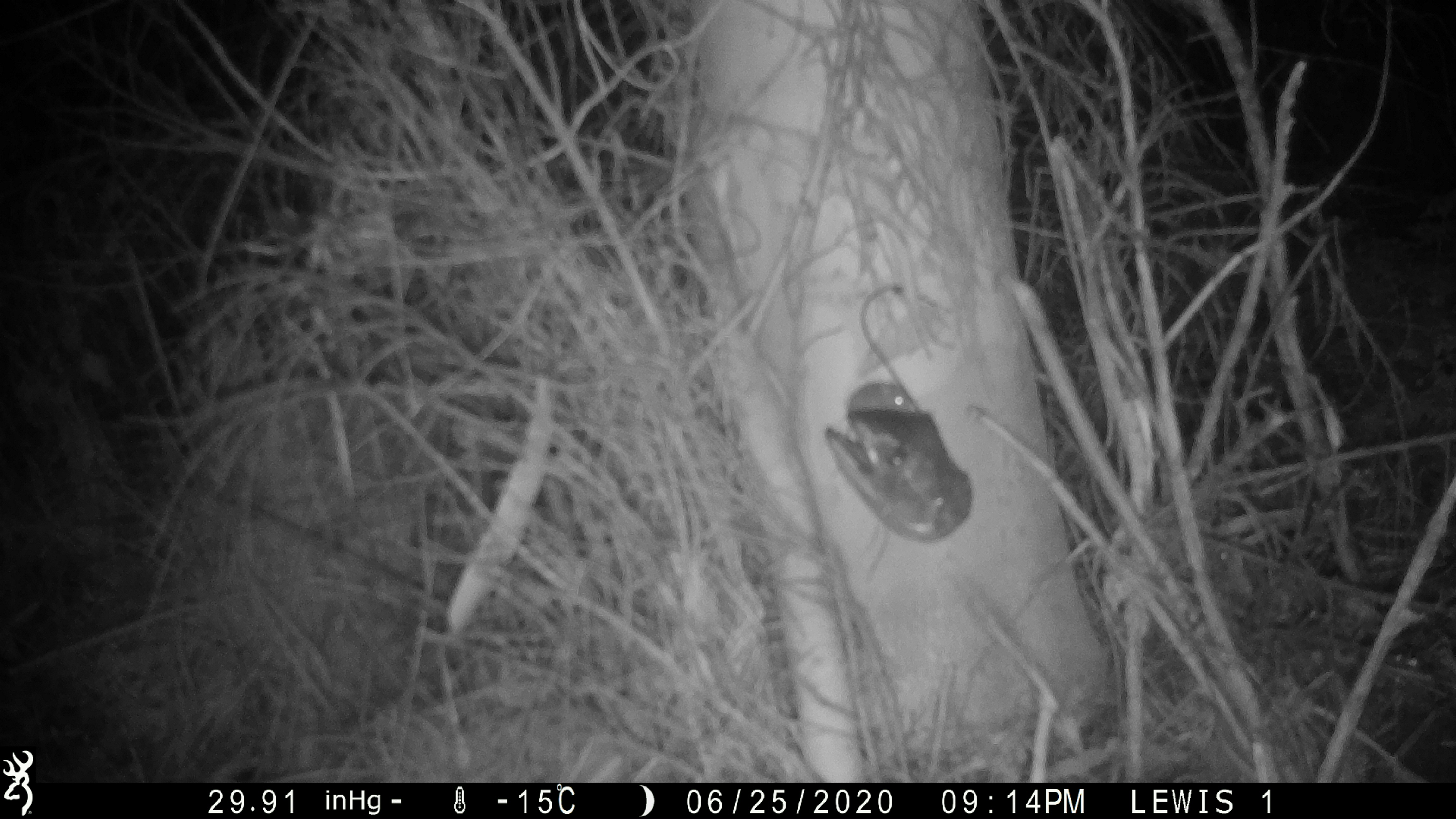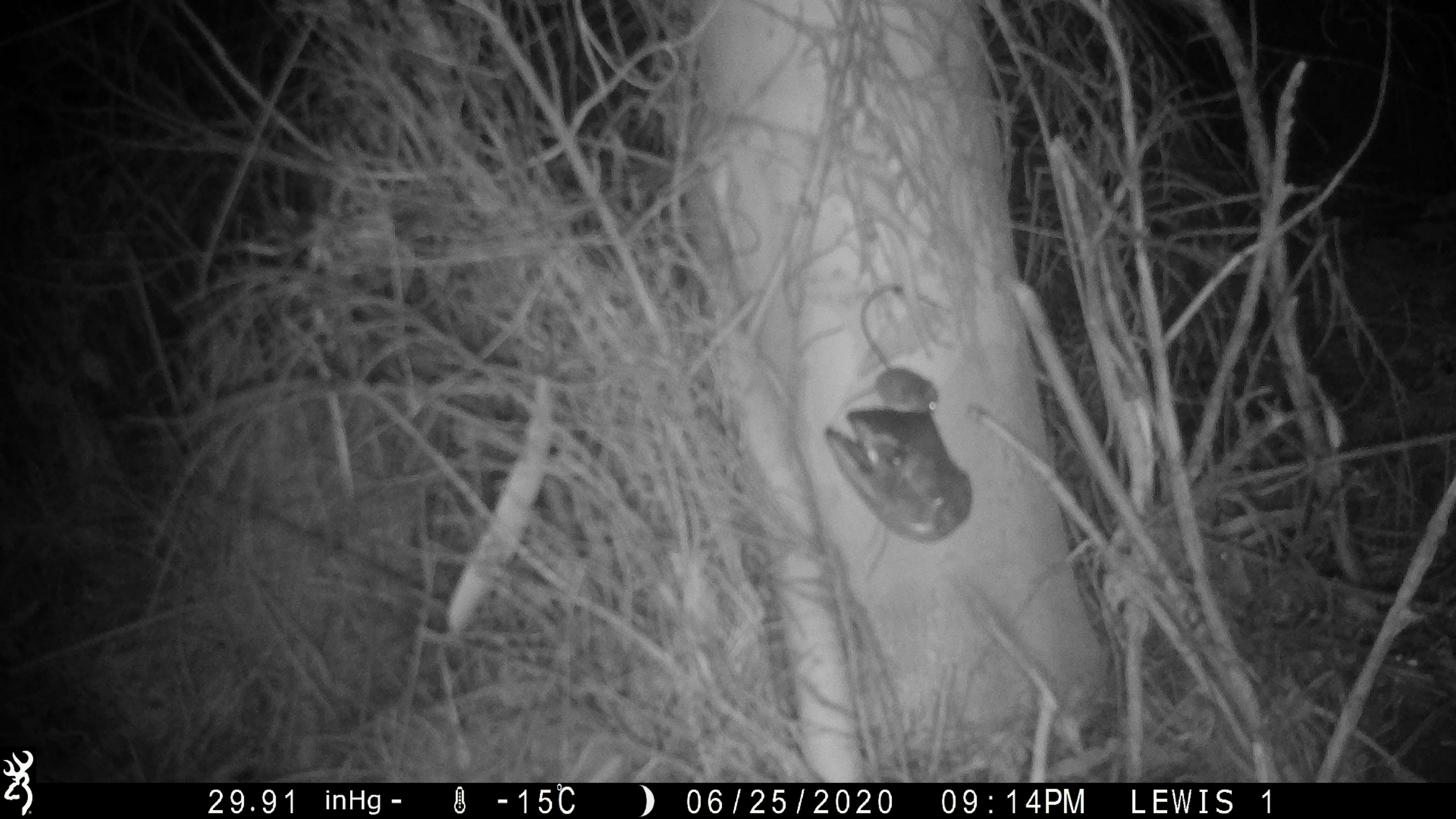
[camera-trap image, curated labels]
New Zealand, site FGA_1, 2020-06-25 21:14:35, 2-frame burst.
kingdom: Animalia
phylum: Chordata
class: Mammalia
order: Rodentia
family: Muridae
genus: Mus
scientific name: Mus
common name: mouse